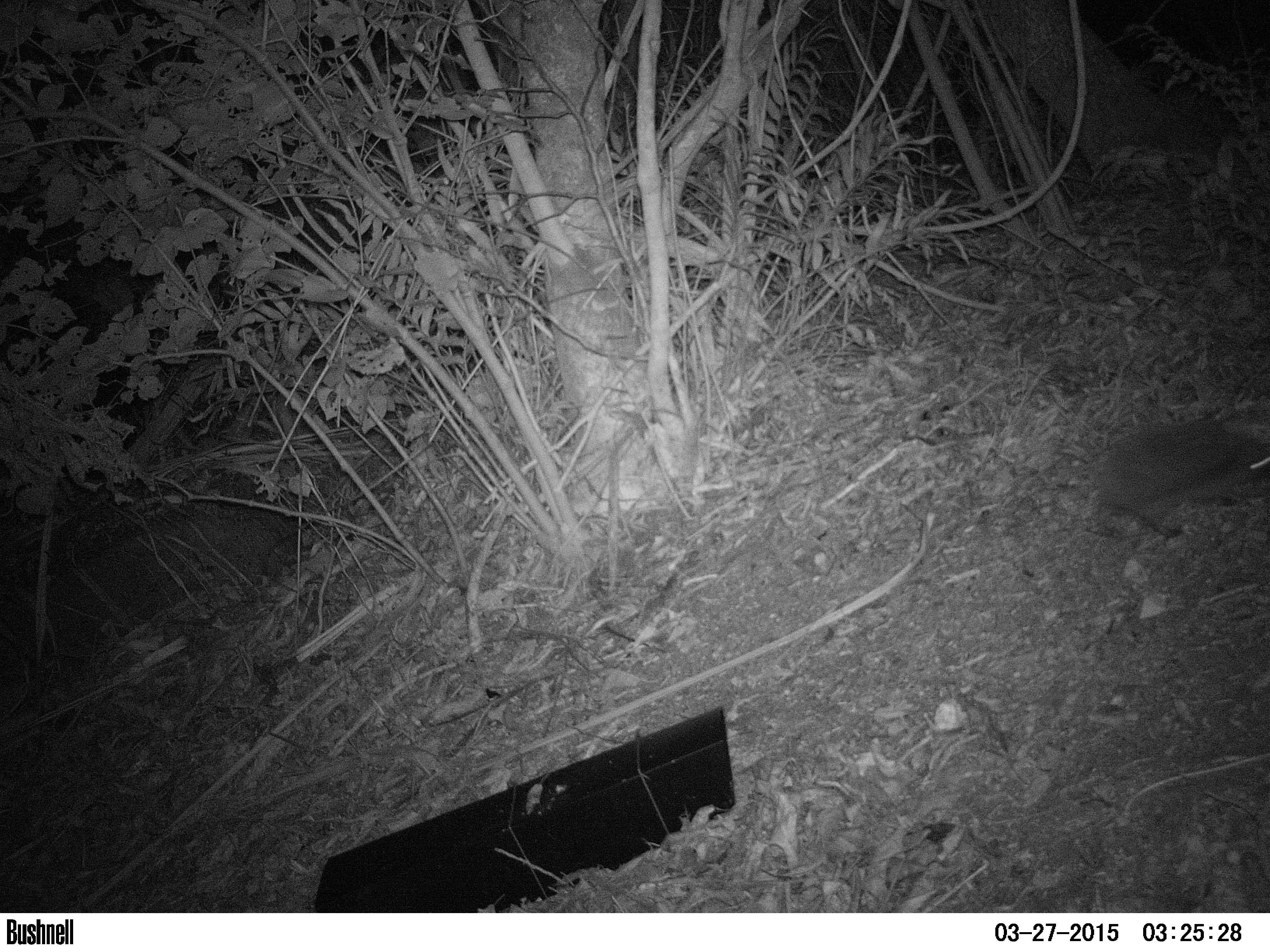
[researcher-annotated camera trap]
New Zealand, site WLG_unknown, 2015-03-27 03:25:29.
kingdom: Animalia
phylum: Chordata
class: Mammalia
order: Eulipotyphla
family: Erinaceidae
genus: Erinaceus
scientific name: Erinaceus europaeus europaeus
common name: european hedgehog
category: hedgehog